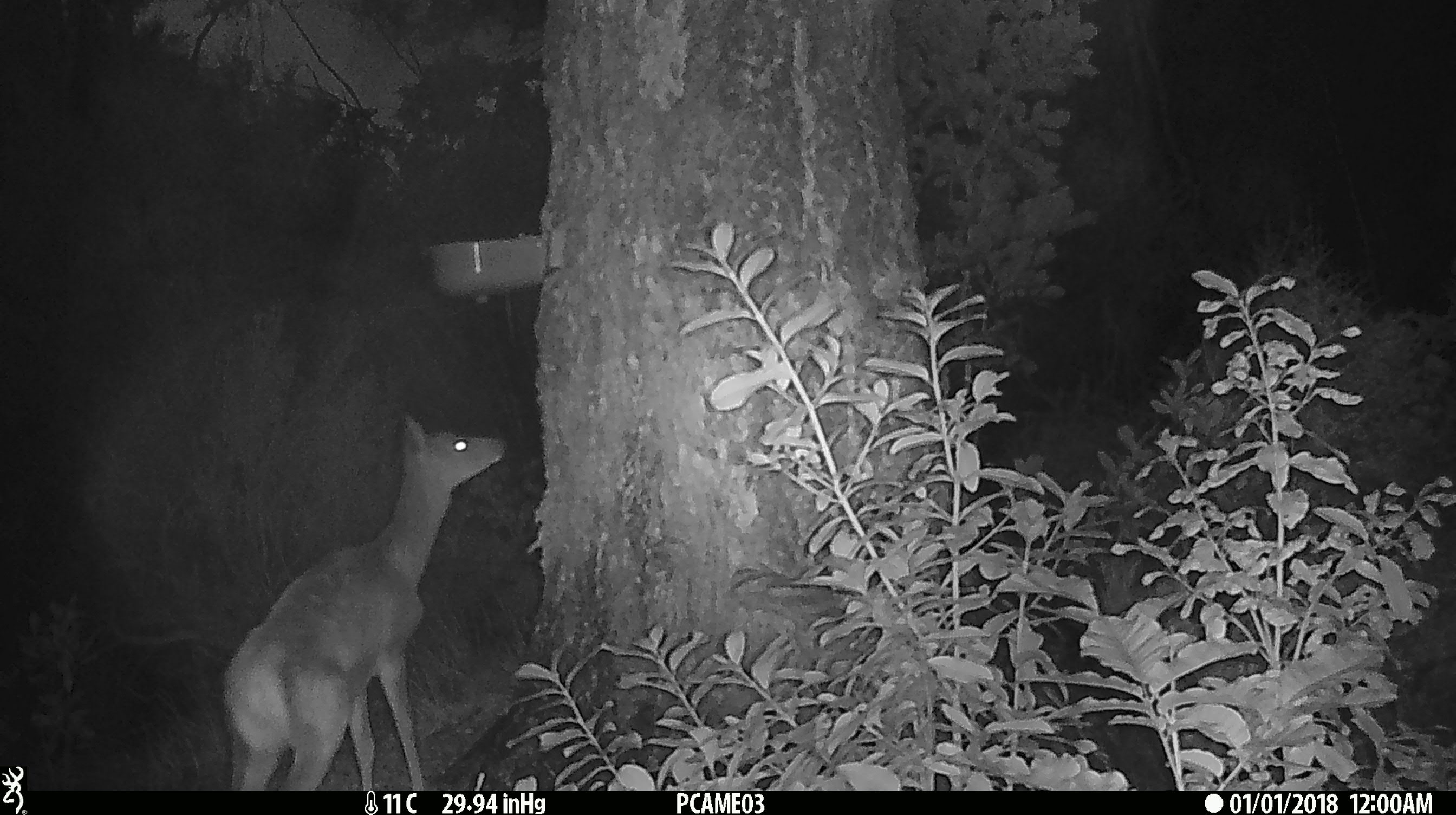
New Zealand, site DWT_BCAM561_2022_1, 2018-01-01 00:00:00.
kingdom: Animalia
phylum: Chordata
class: Mammalia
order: Artiodactyla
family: Cervidae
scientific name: Cervidae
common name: deer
Deer (Cervidae).